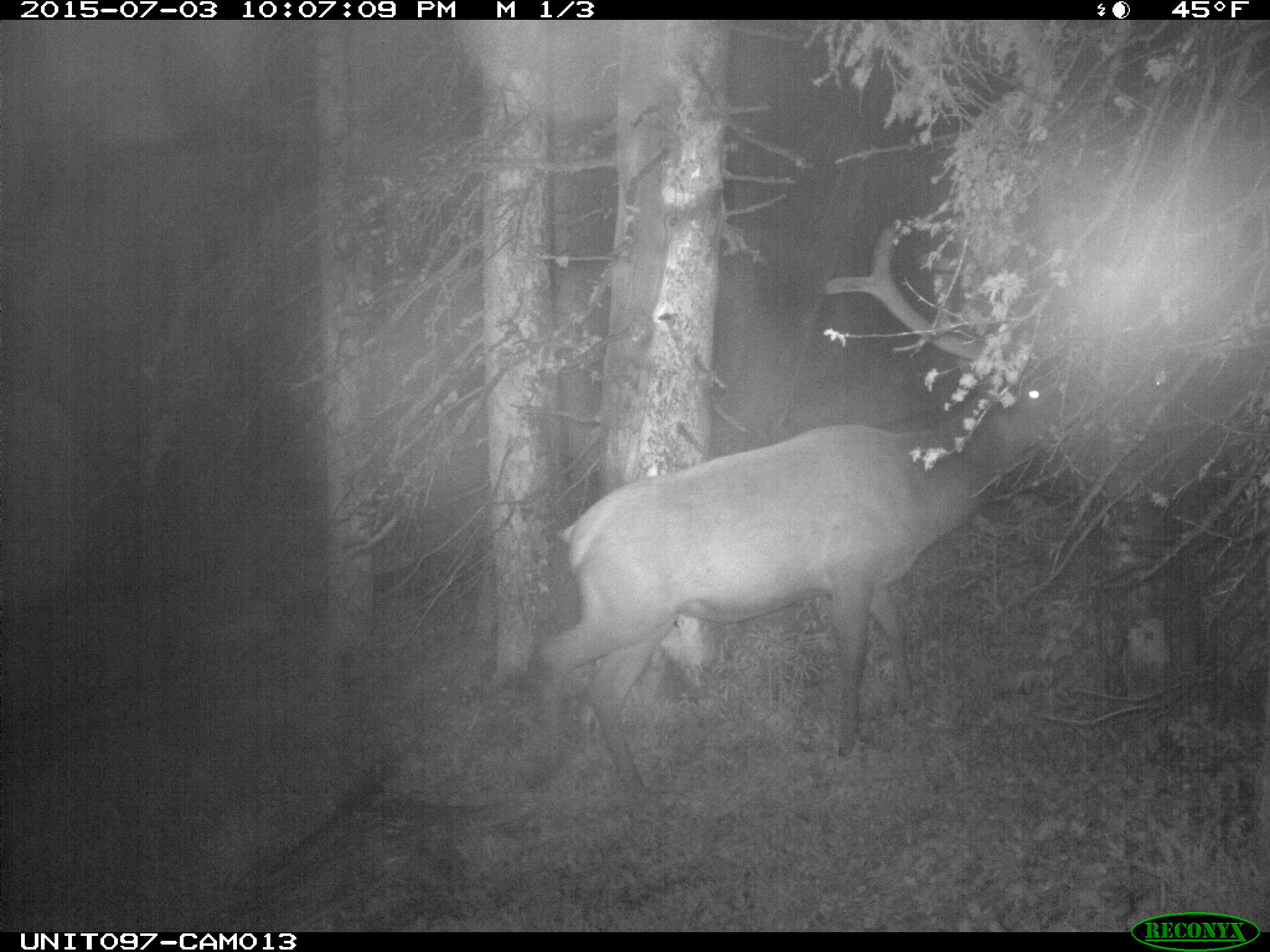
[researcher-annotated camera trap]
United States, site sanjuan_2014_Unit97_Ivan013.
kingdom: Animalia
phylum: Chordata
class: Mammalia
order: Artiodactyla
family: Cervidae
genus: Cervus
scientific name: Cervus elaphus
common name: red deer